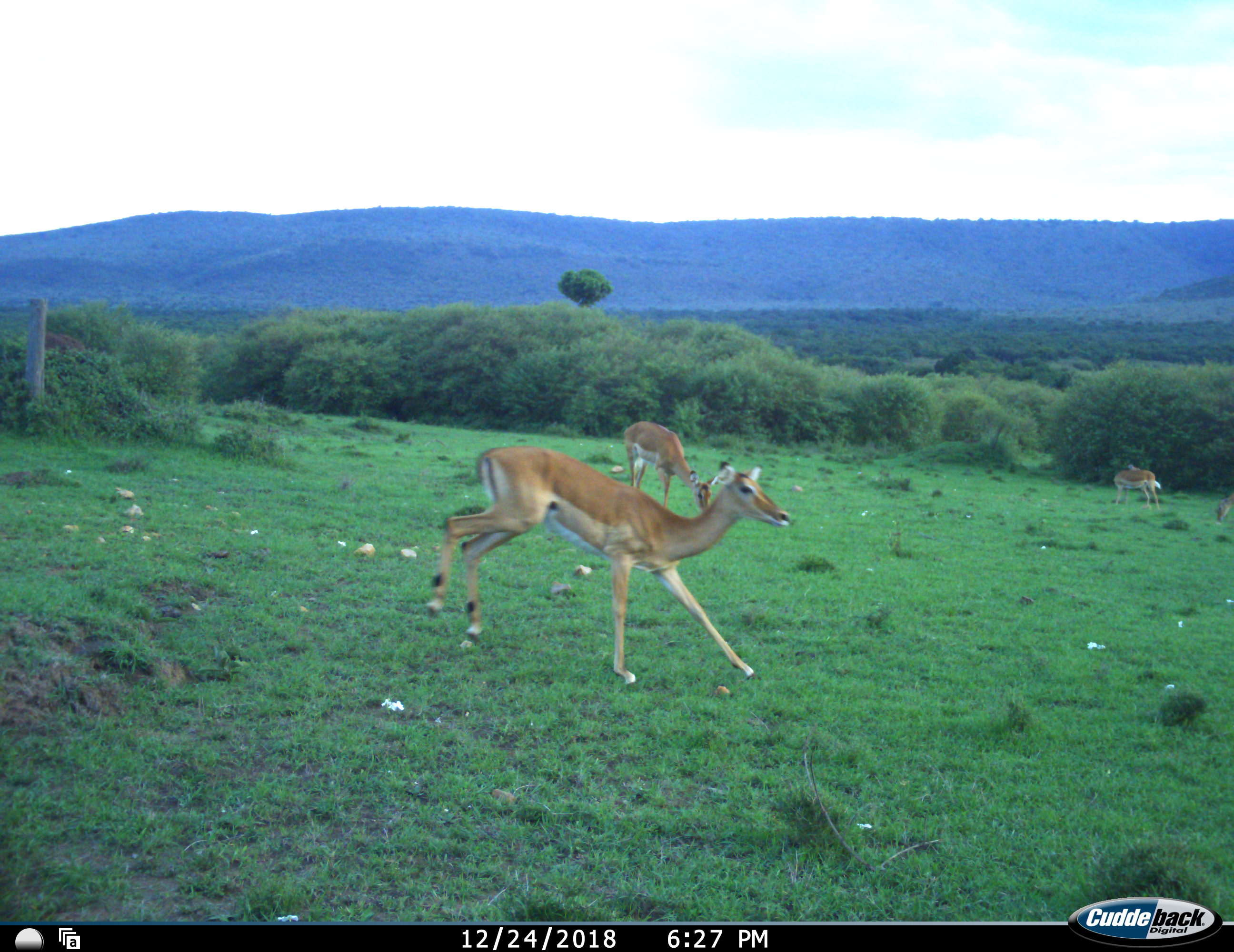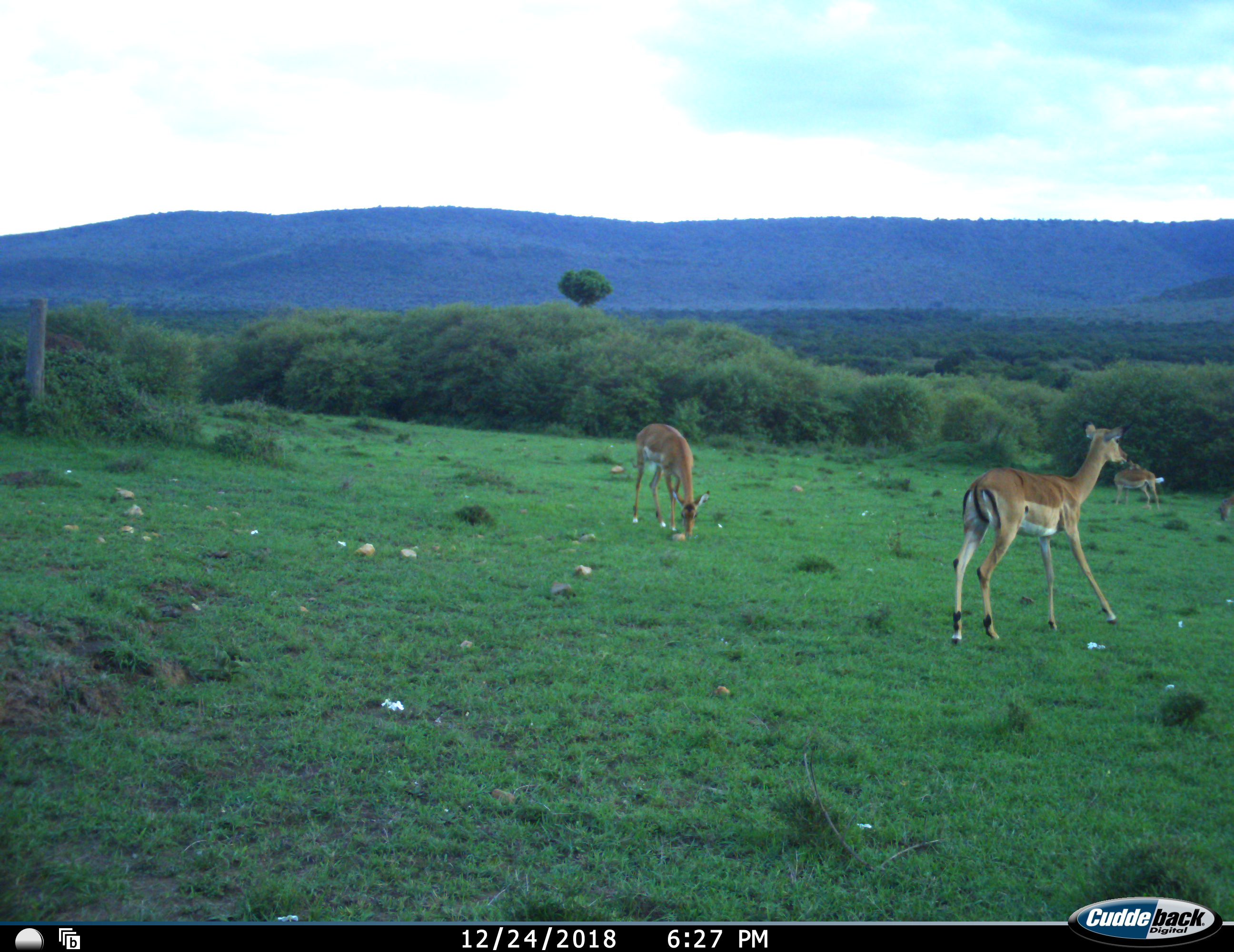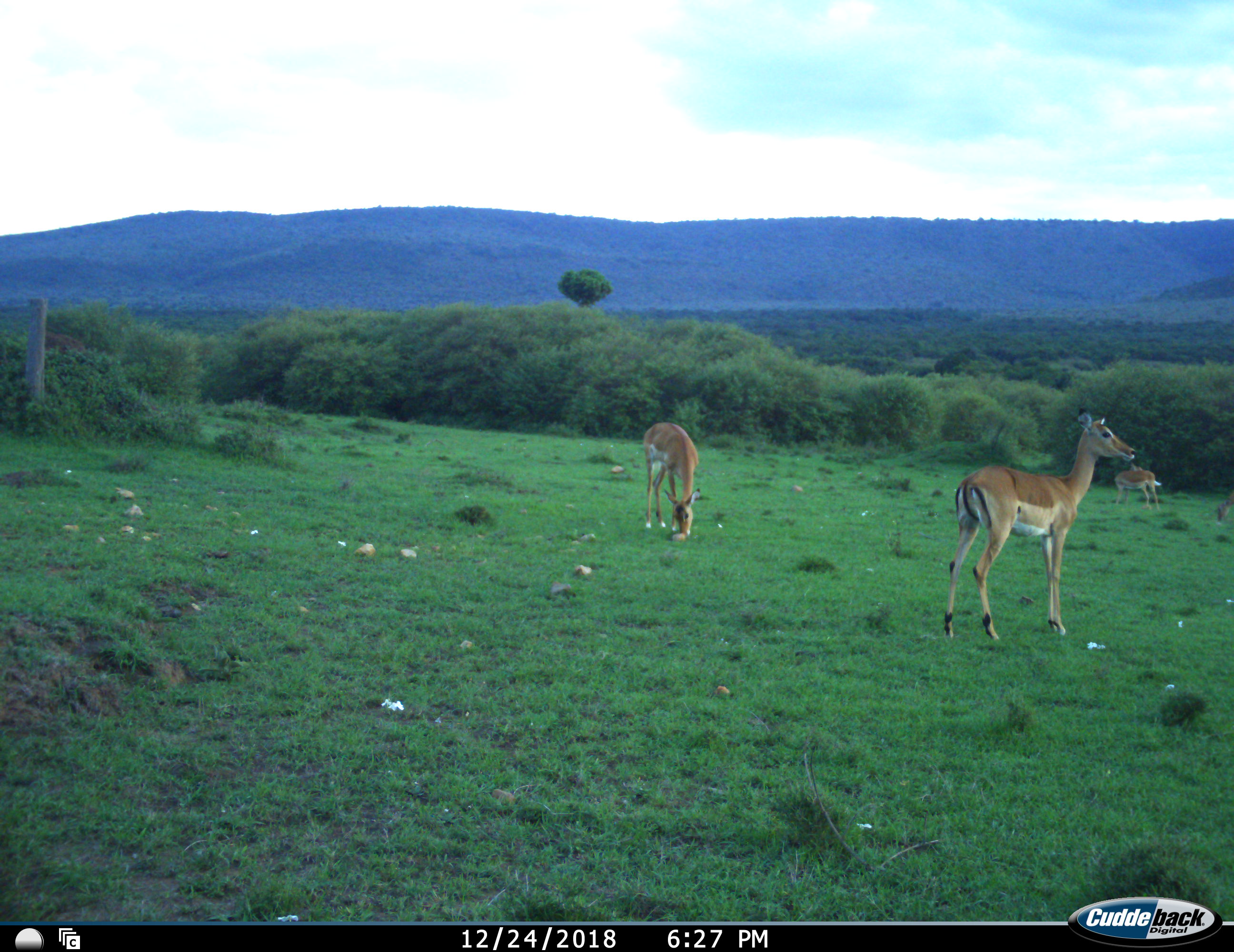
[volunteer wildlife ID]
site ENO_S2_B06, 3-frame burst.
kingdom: Animalia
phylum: Chordata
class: Mammalia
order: Artiodactyla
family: Bovidae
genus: Aepyceros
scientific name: Aepyceros melampus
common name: impala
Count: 4.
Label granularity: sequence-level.